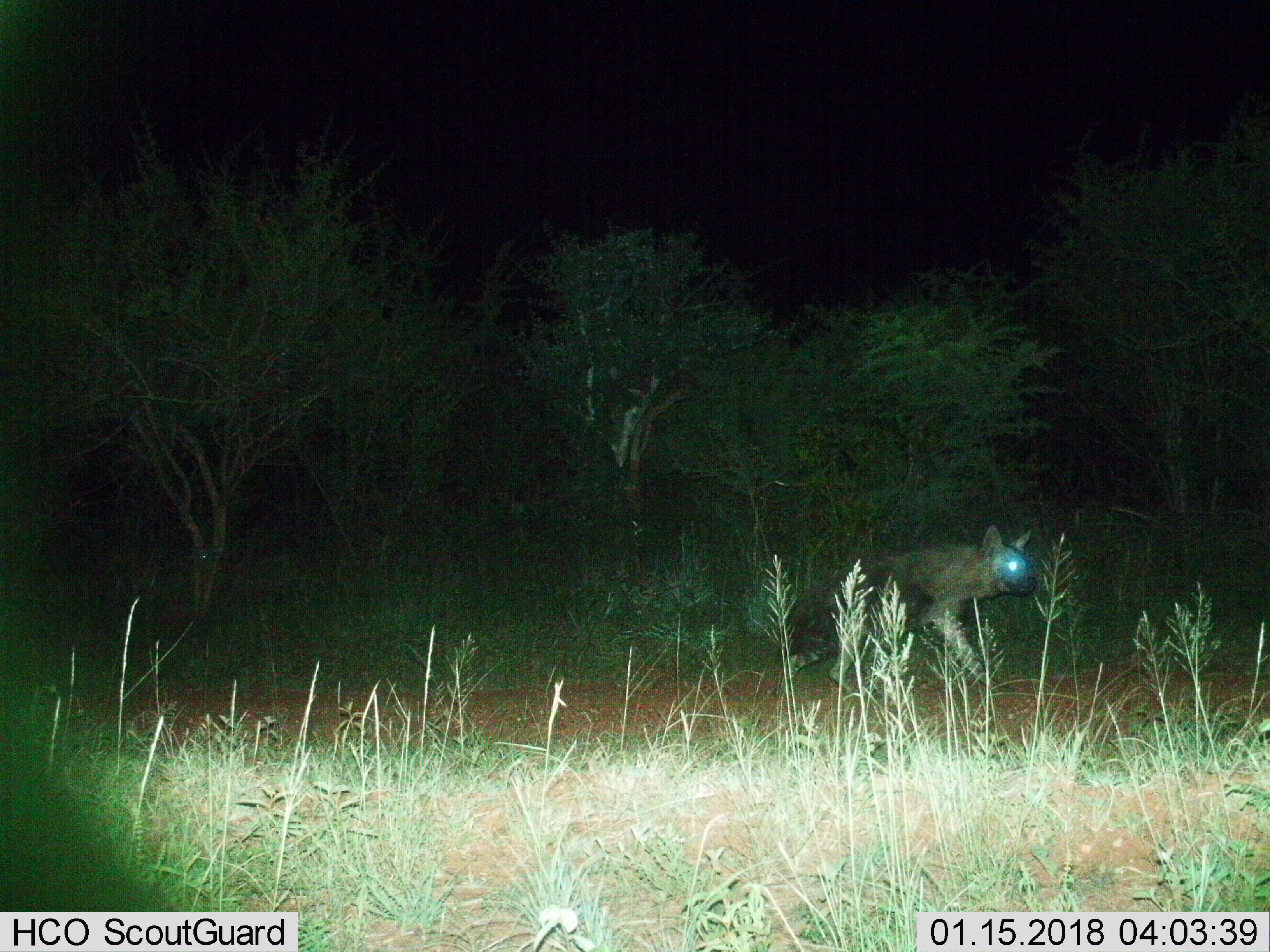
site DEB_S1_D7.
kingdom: Animalia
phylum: Chordata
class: Mammalia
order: Carnivora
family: Hyaenidae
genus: Parahyaena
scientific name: Parahyaena brunnea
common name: brown hyena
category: hyenabrown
Hyenabrown (brown hyena) (Parahyaena brunnea), count 1. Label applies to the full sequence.